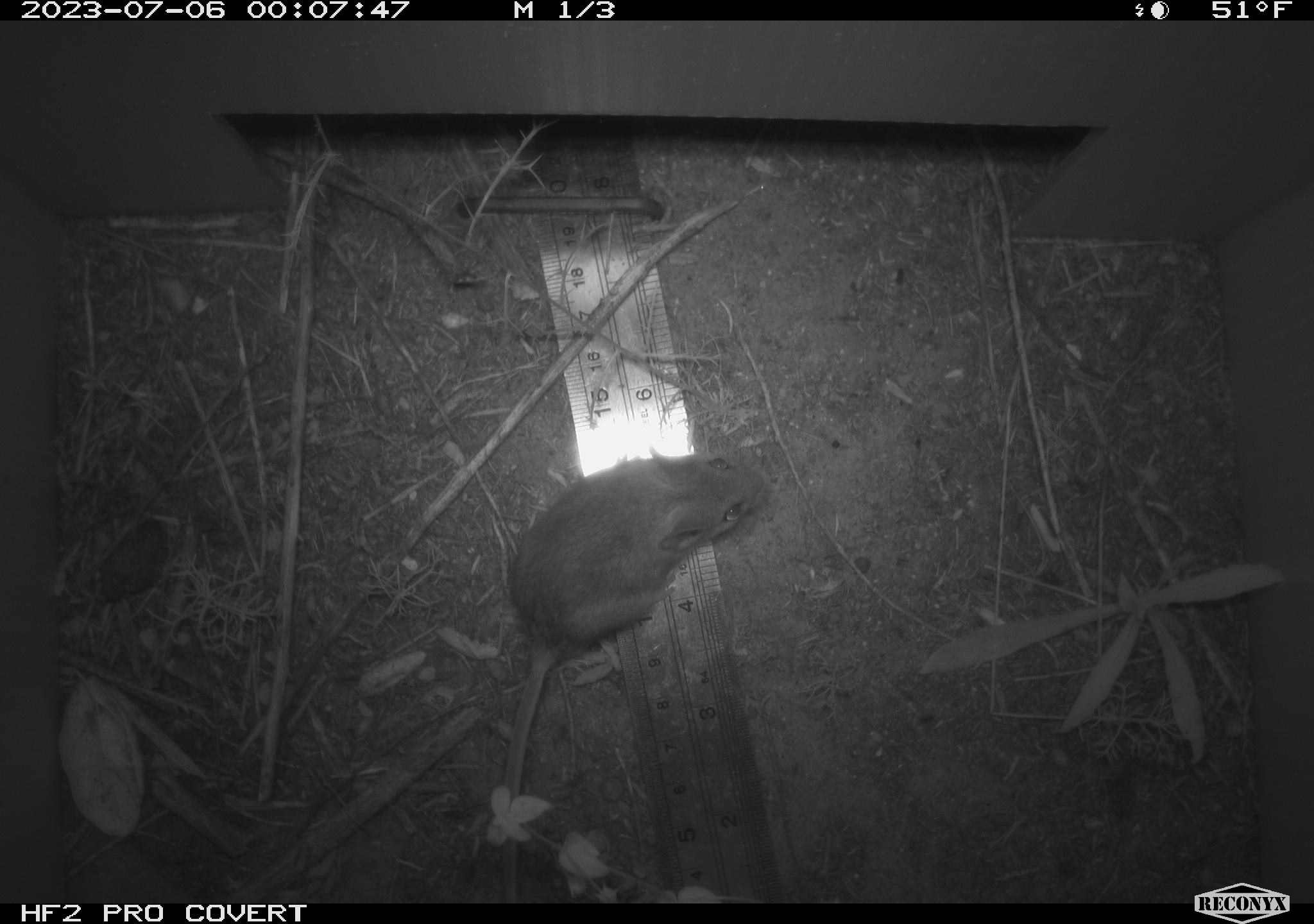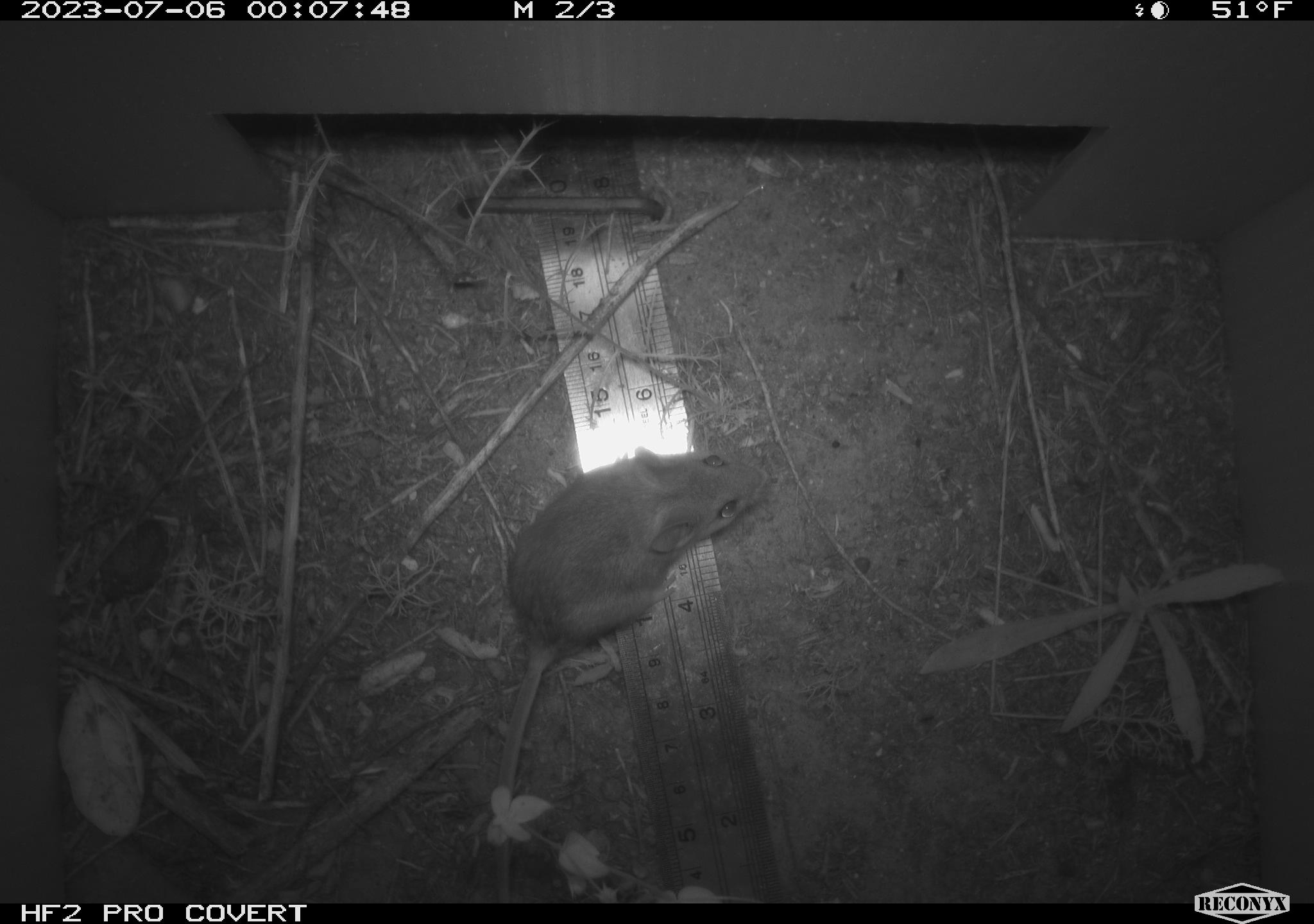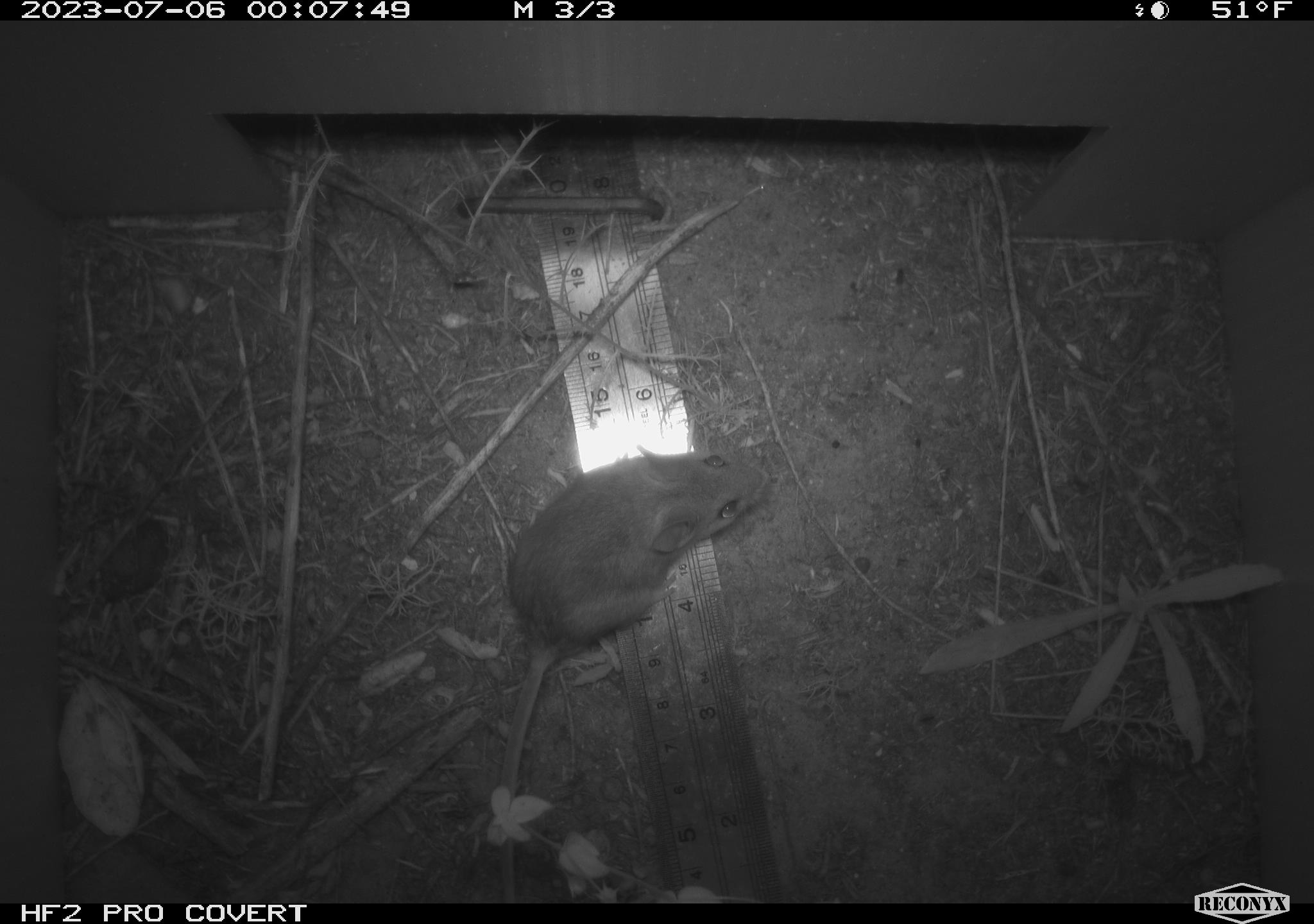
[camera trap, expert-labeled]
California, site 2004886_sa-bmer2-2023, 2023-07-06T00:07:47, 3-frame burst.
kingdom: Animalia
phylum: Chordata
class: Mammalia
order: Rodentia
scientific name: Rodentia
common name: mouse species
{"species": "mouse species (Rodentia)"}